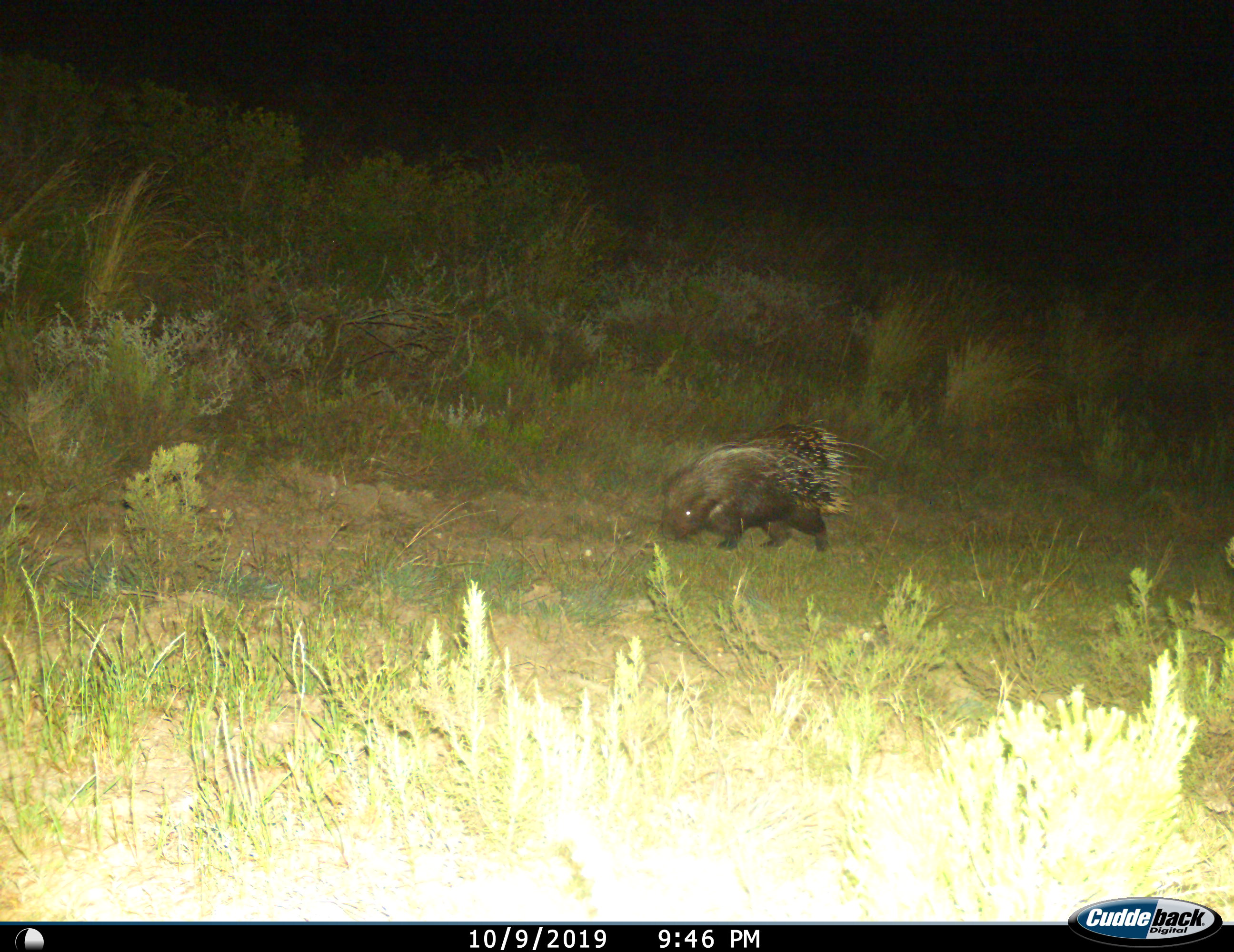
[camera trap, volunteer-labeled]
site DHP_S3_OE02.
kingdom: Animalia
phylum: Chordata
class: Mammalia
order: Rodentia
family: Hystricidae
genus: Hystrix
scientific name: Hystrix cristata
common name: crested porcupine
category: porcupine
Porcupine (crested porcupine) (Hystrix cristata), count 1. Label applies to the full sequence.